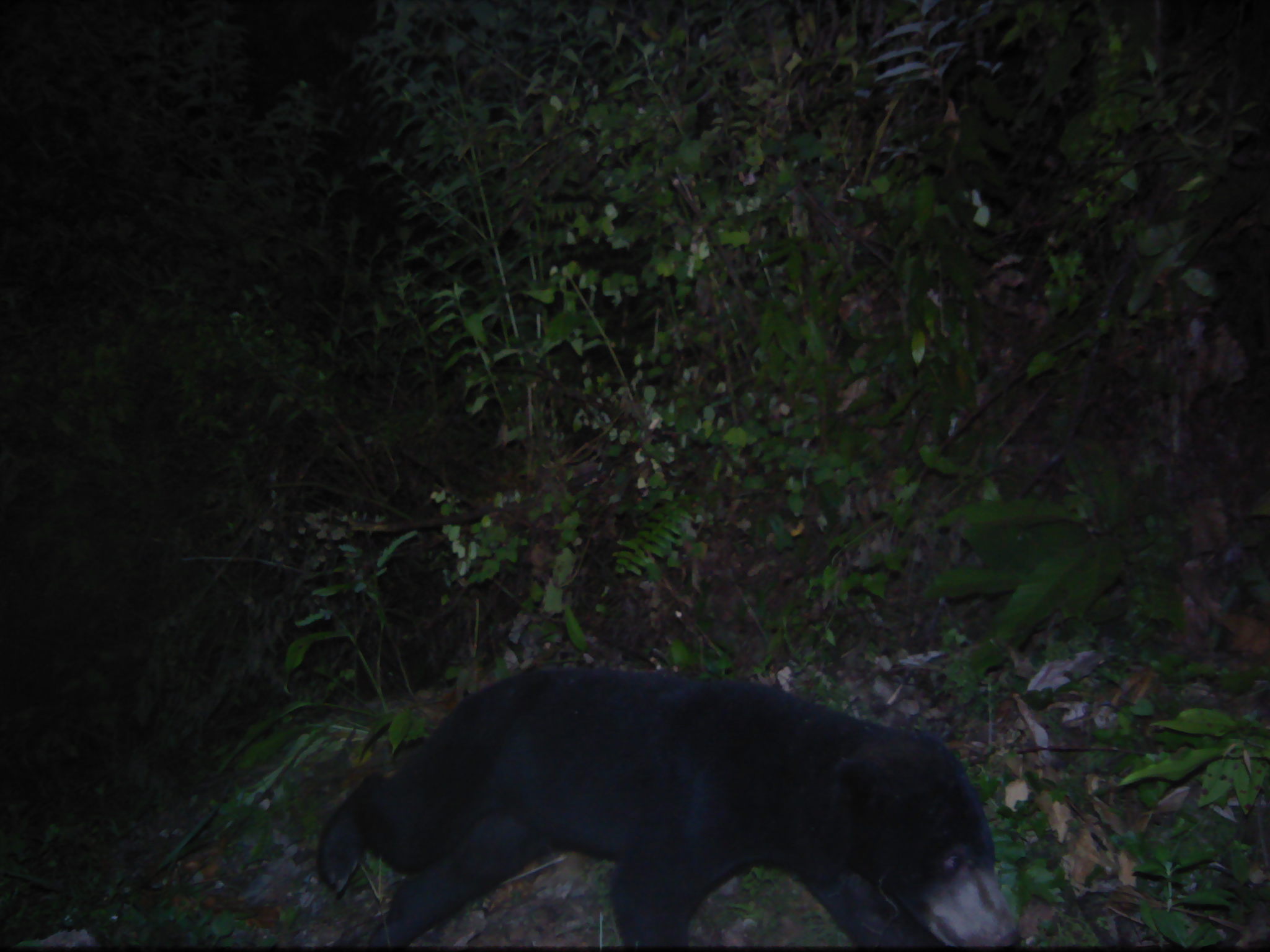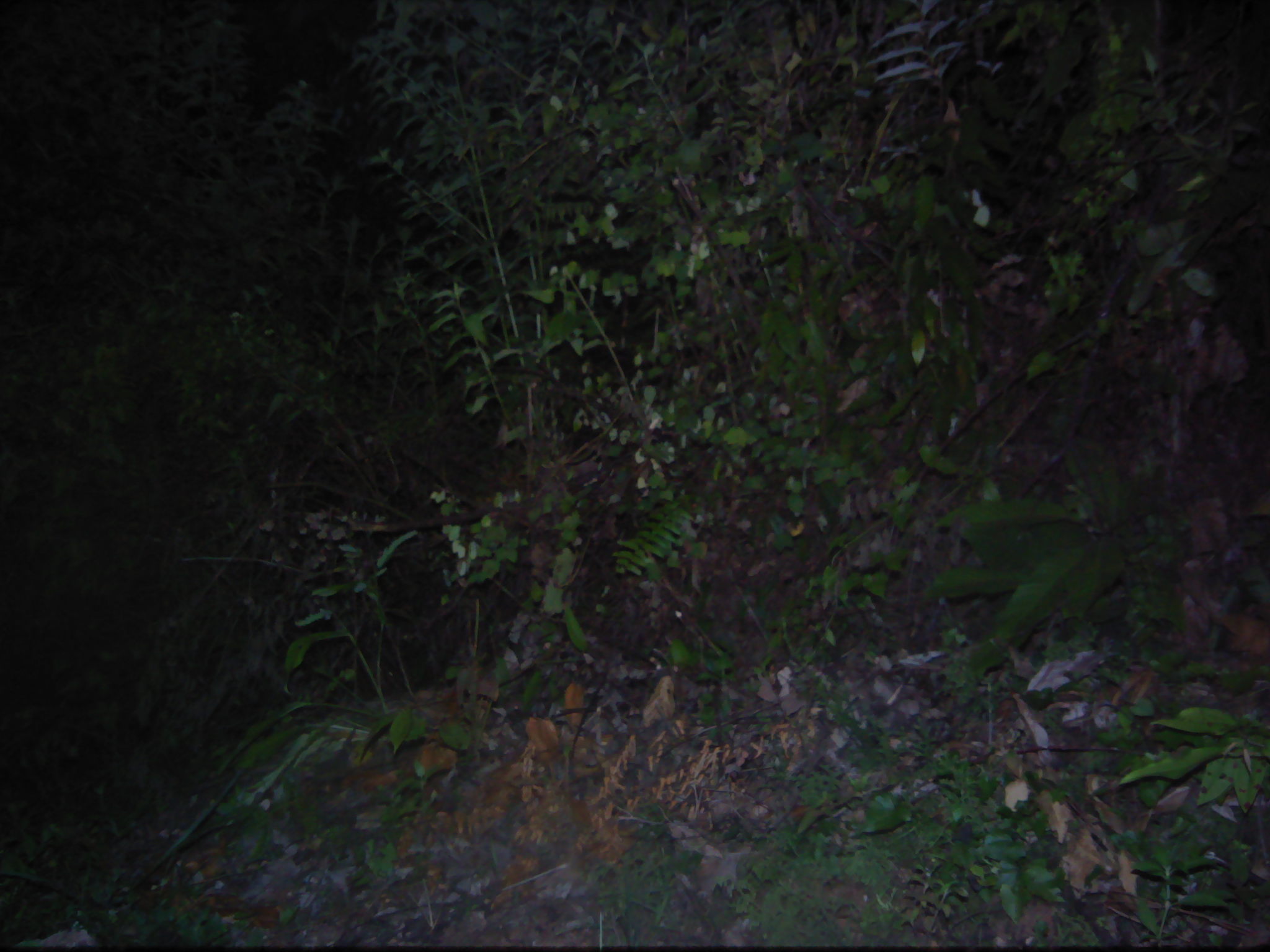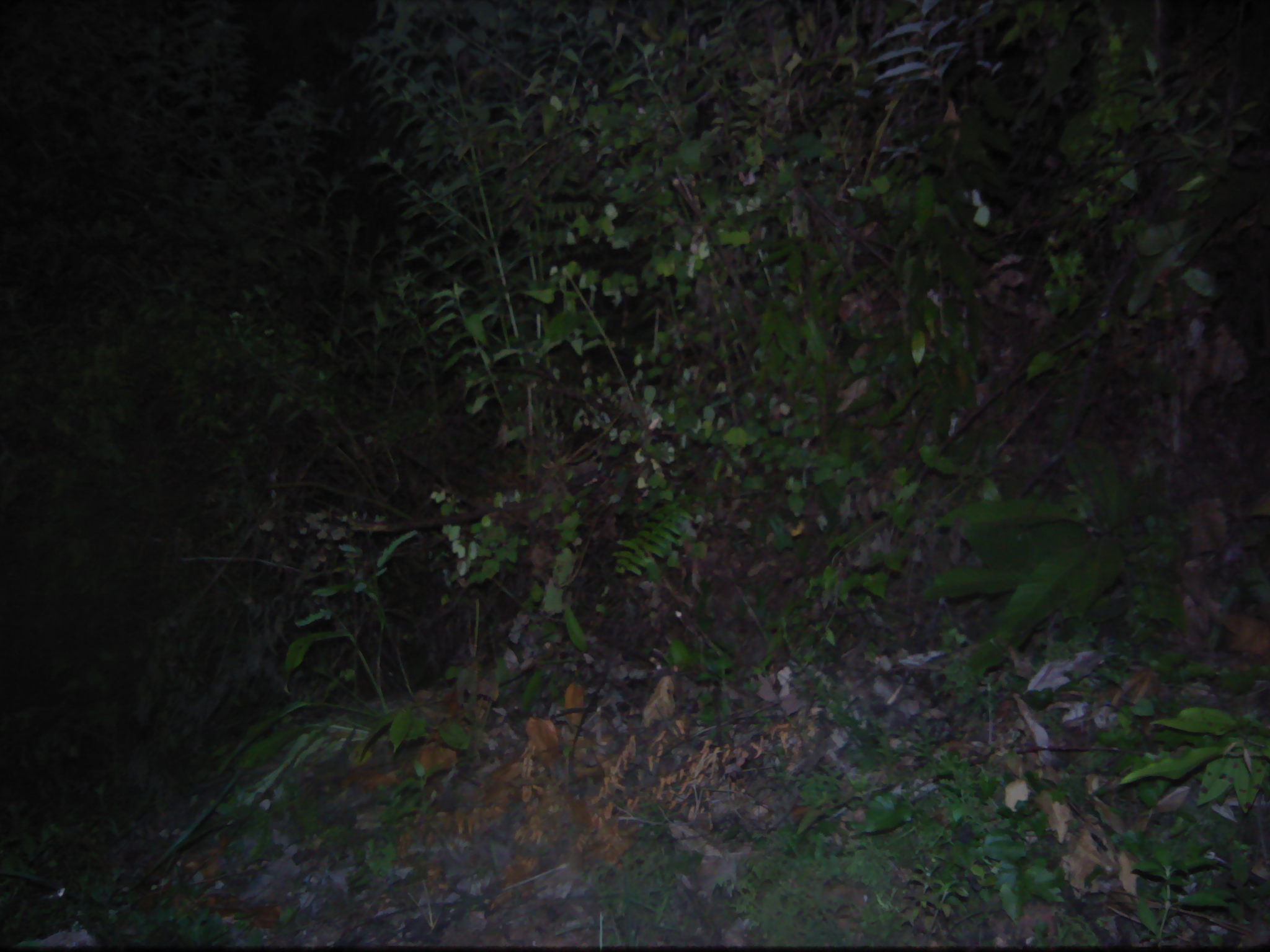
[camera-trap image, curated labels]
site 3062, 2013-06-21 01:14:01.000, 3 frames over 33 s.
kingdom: Animalia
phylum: Chordata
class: Mammalia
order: Carnivora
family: Ursidae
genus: Helarctos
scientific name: Helarctos malayanus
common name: sun bear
Helarctos malayanus (sun bear), count 1.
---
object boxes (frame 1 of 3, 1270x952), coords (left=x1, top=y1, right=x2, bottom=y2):
helarctos malayanus: (left=314, top=664, right=1019, bottom=948)